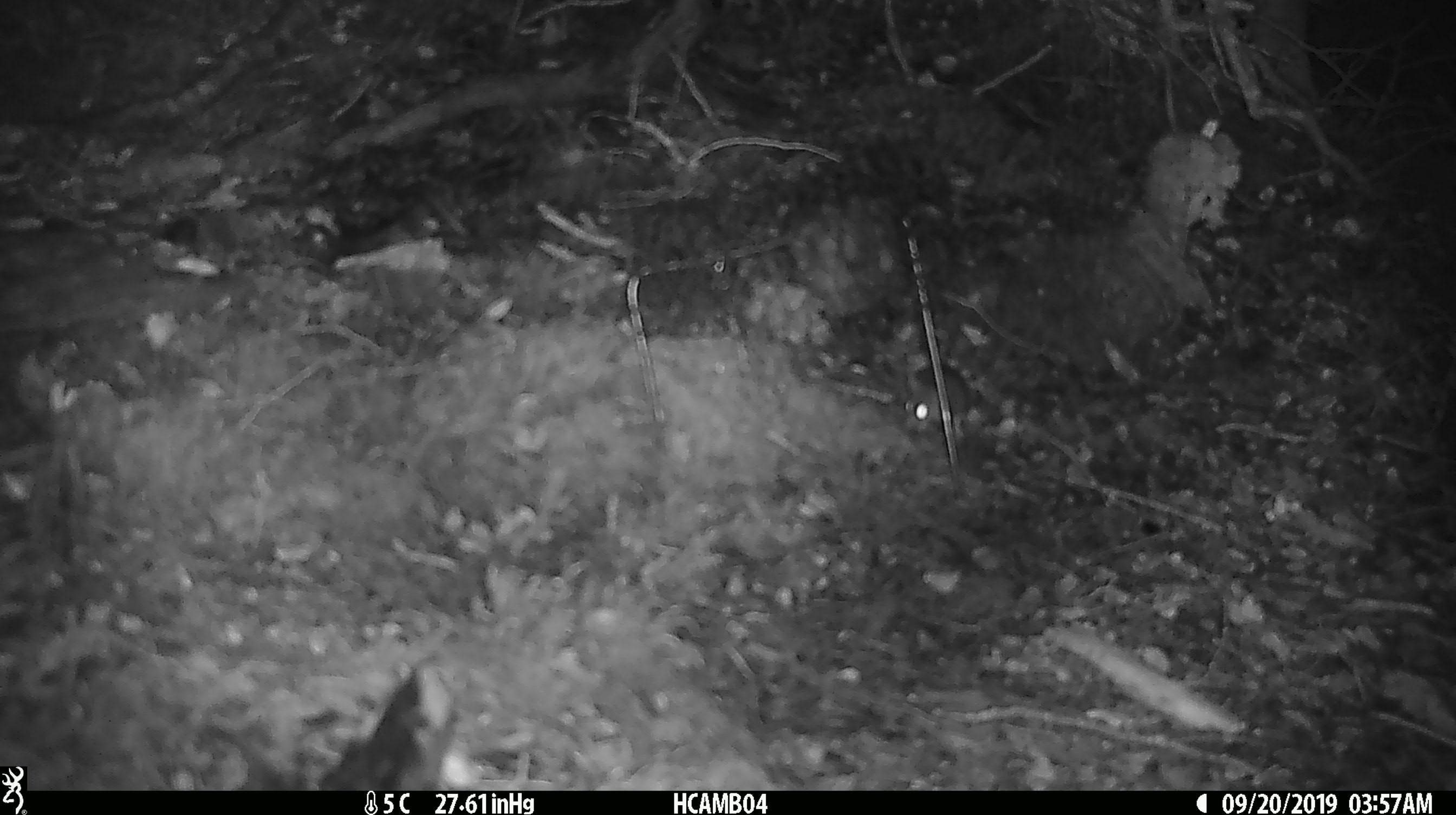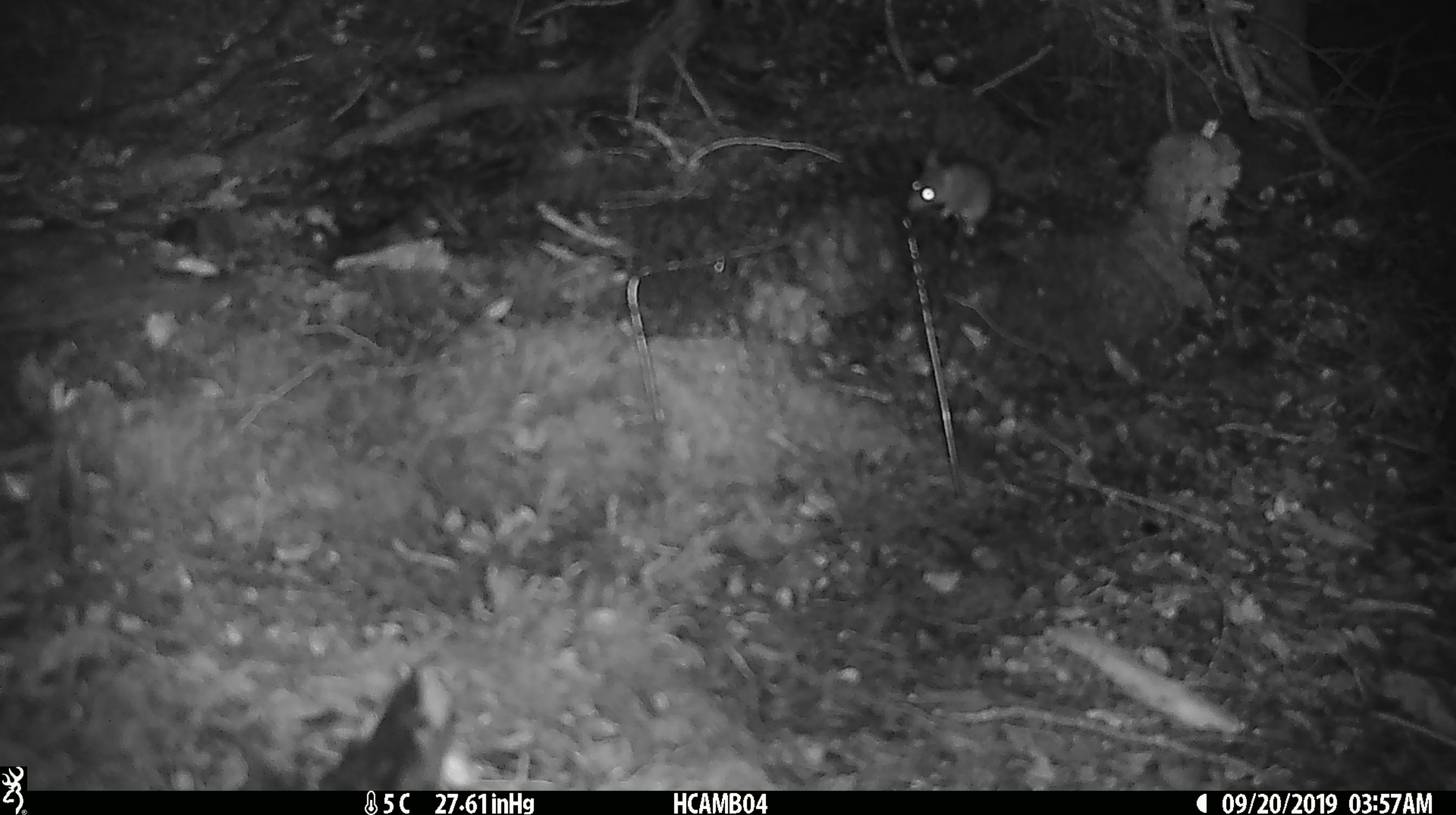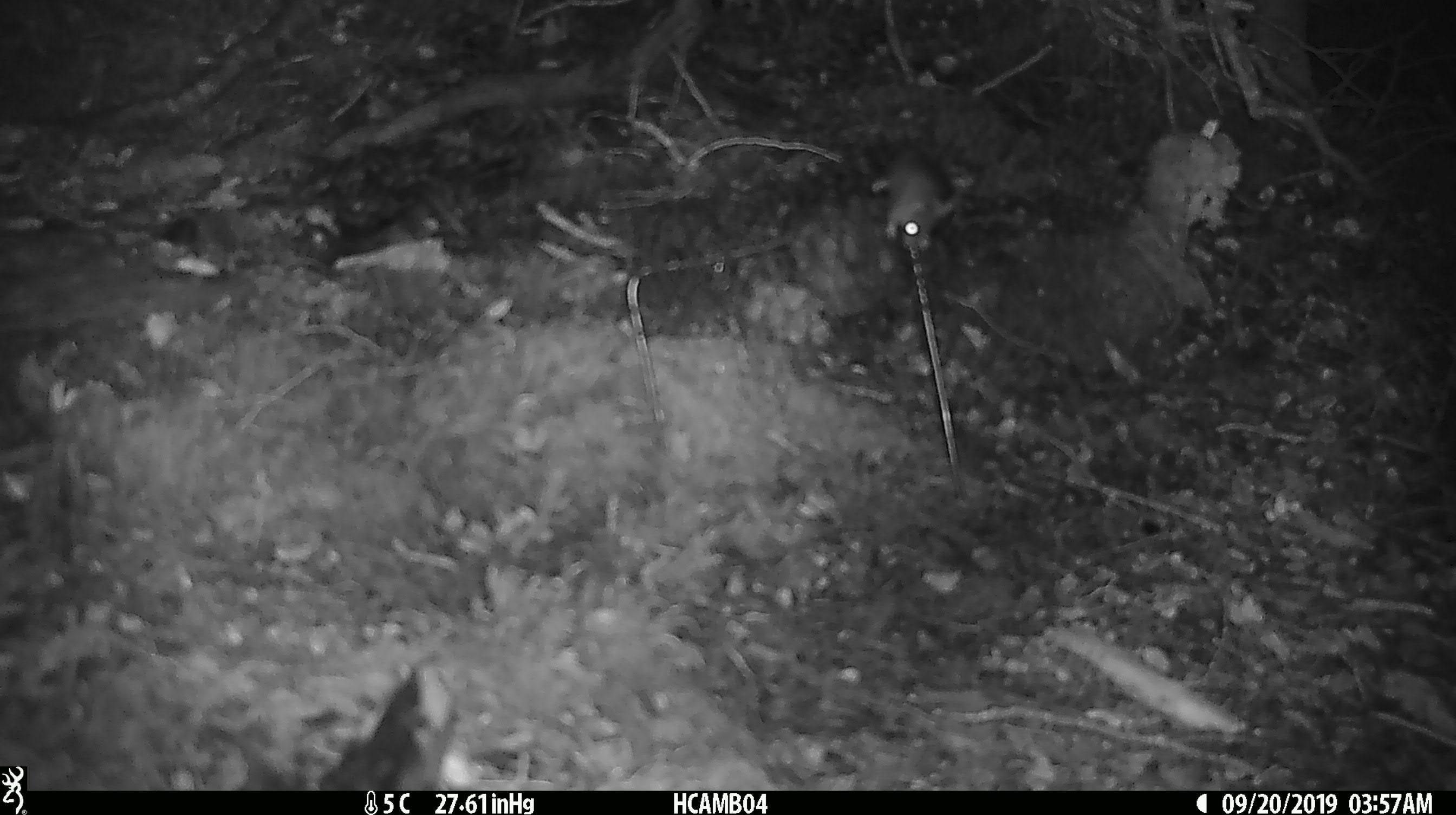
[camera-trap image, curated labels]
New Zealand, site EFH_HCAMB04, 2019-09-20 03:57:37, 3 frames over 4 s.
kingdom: Animalia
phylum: Chordata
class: Mammalia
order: Rodentia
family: Muridae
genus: Mus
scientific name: Mus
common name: mouse